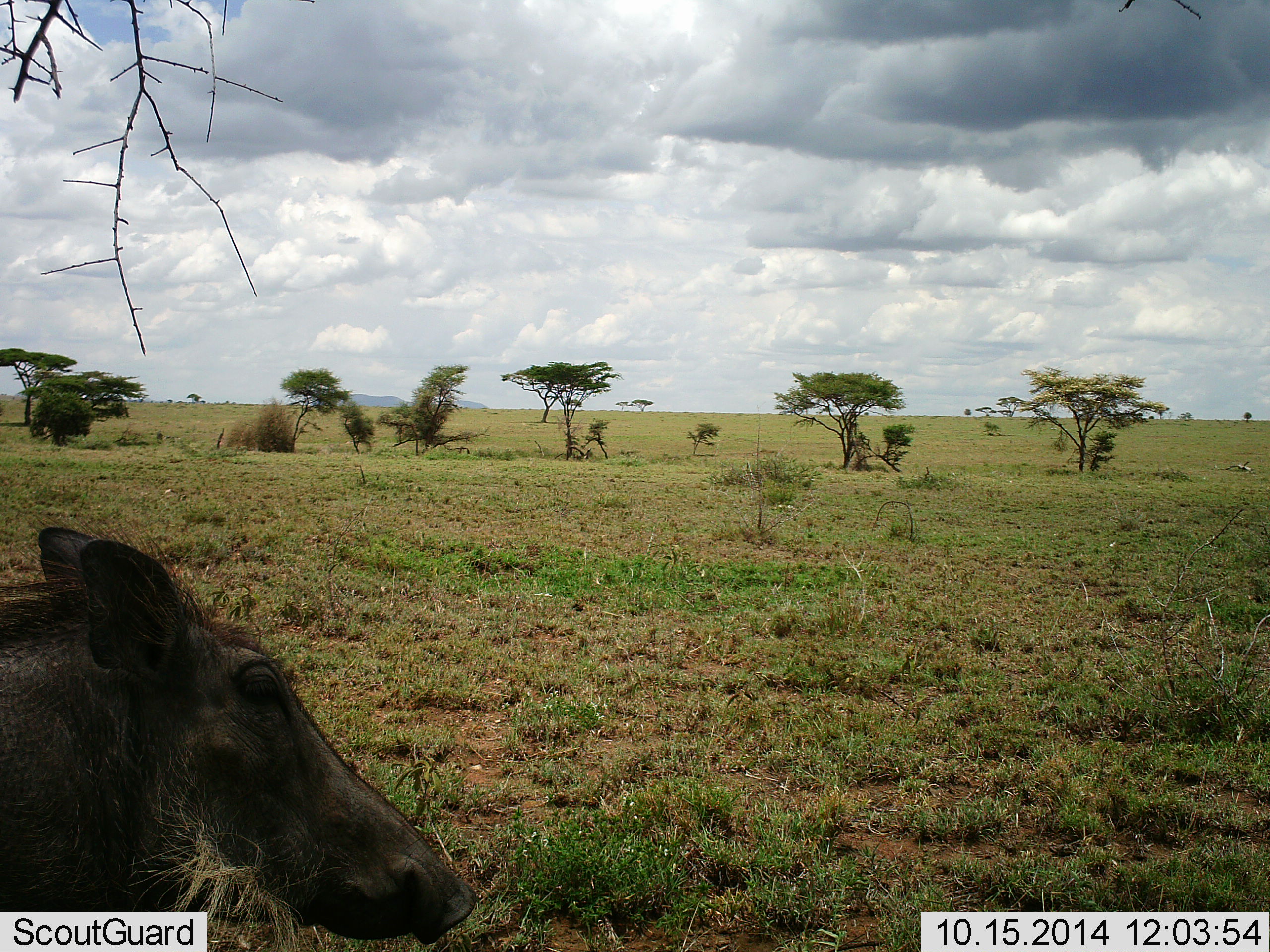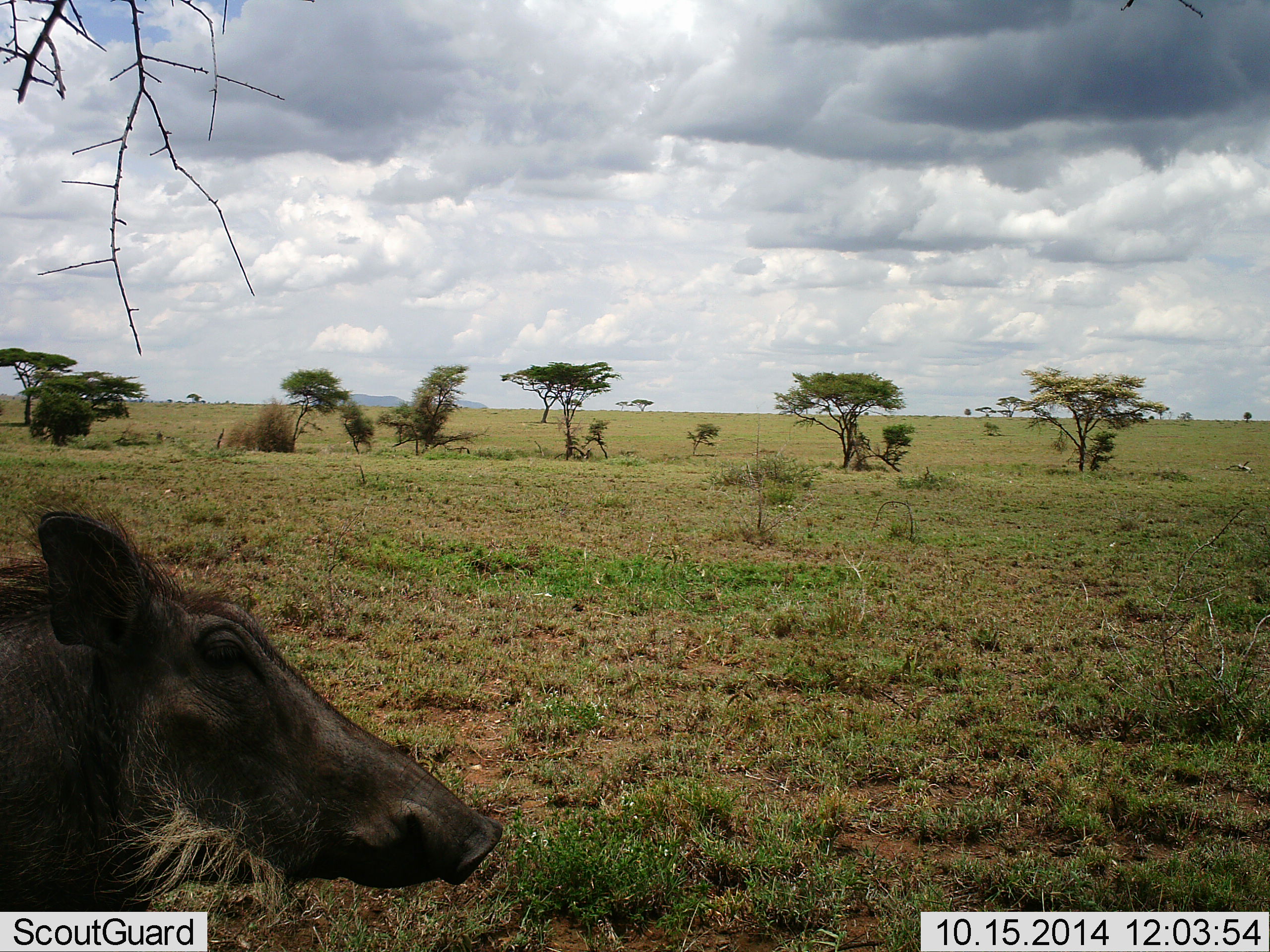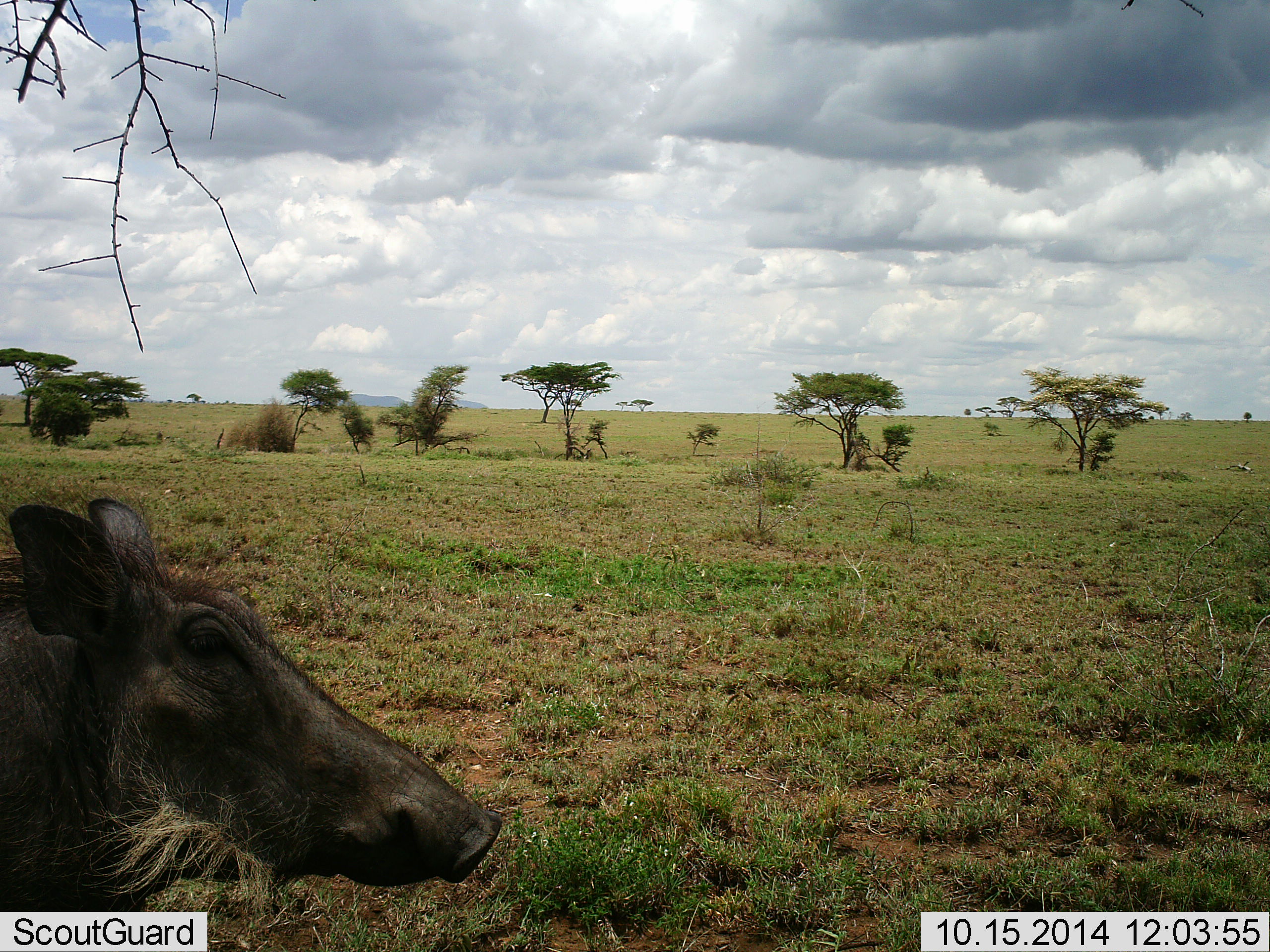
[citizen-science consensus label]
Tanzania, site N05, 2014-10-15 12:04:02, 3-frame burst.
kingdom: Animalia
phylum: Chordata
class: Mammalia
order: Artiodactyla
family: Suidae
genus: Phacochoerus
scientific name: Phacochoerus africanus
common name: warthog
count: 1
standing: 82%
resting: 0%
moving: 18%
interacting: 0%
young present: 0%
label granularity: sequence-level